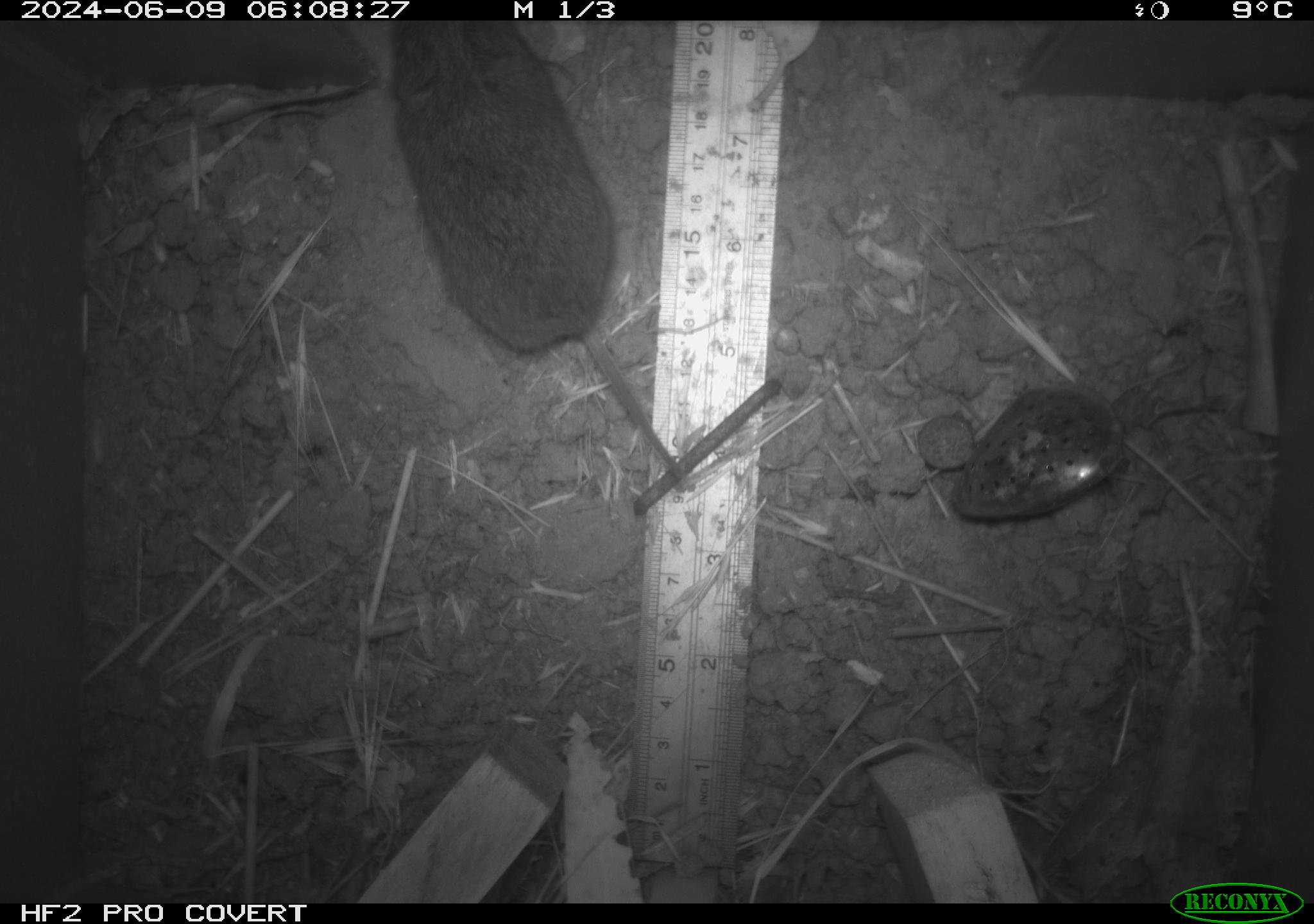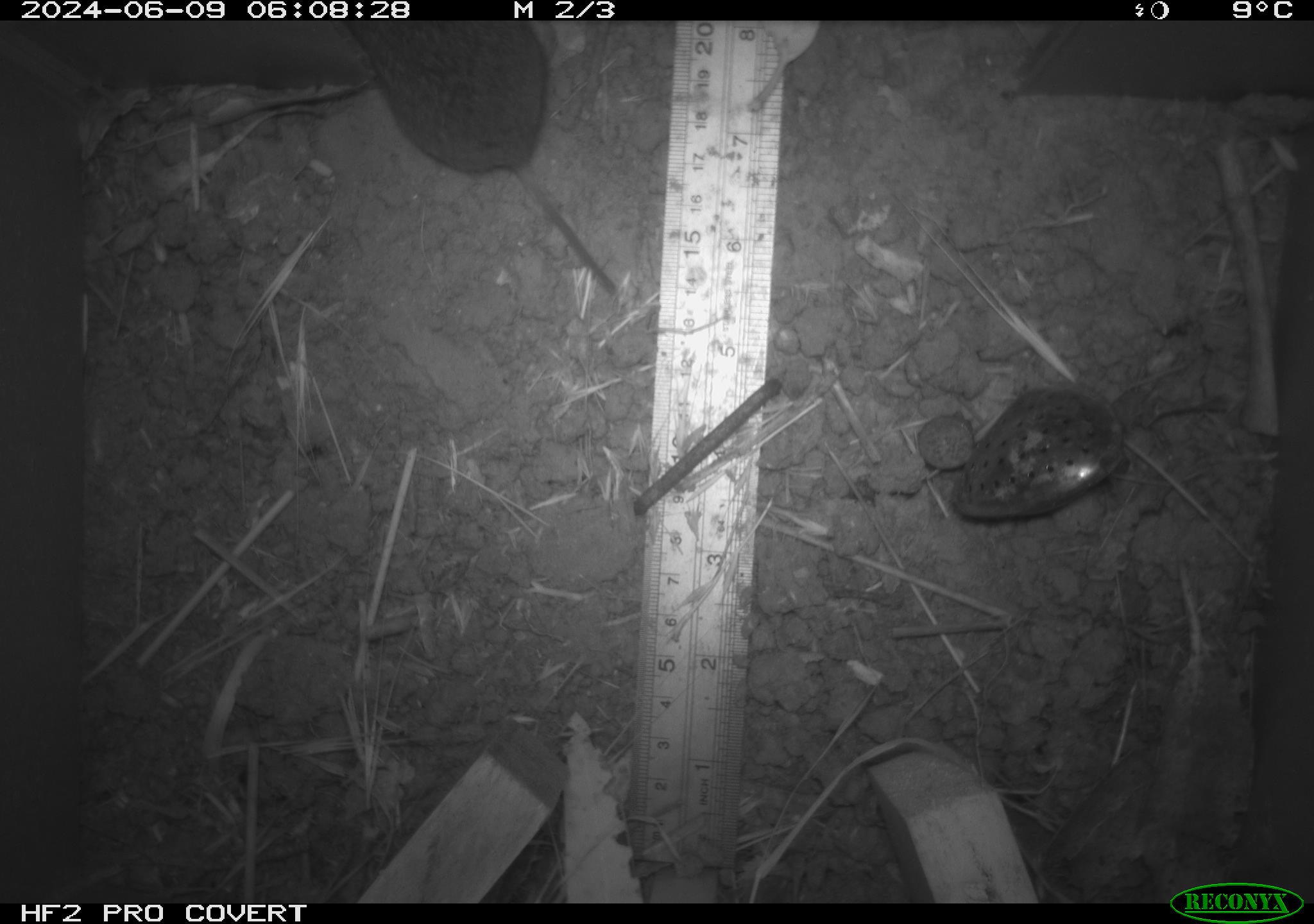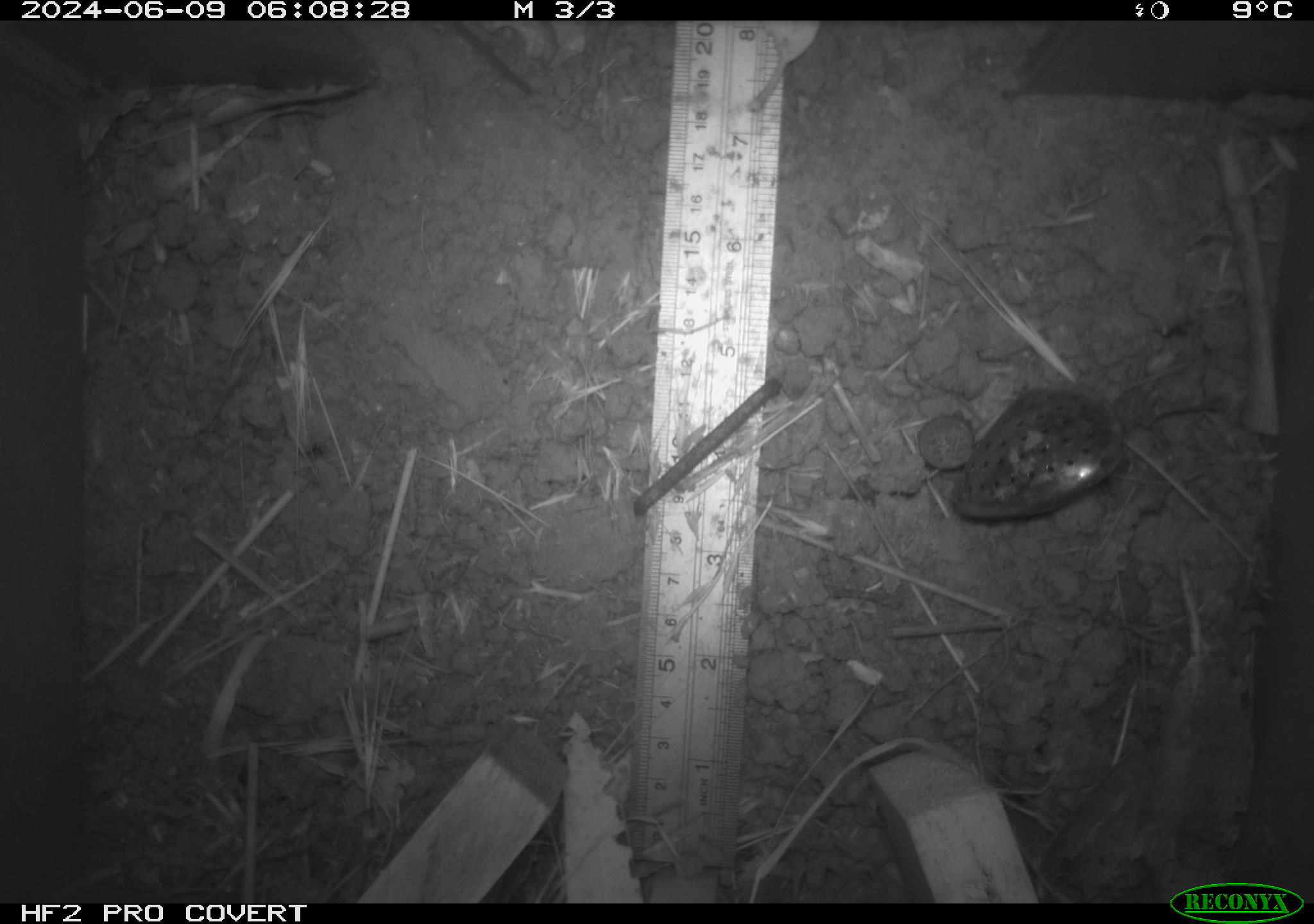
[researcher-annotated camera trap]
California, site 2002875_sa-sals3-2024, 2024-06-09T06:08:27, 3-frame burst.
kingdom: Animalia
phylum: Chordata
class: Mammalia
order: Rodentia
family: Cricetidae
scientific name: Arvicolinae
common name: voles, lemmings, and muskrats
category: arvicolinae subfamily